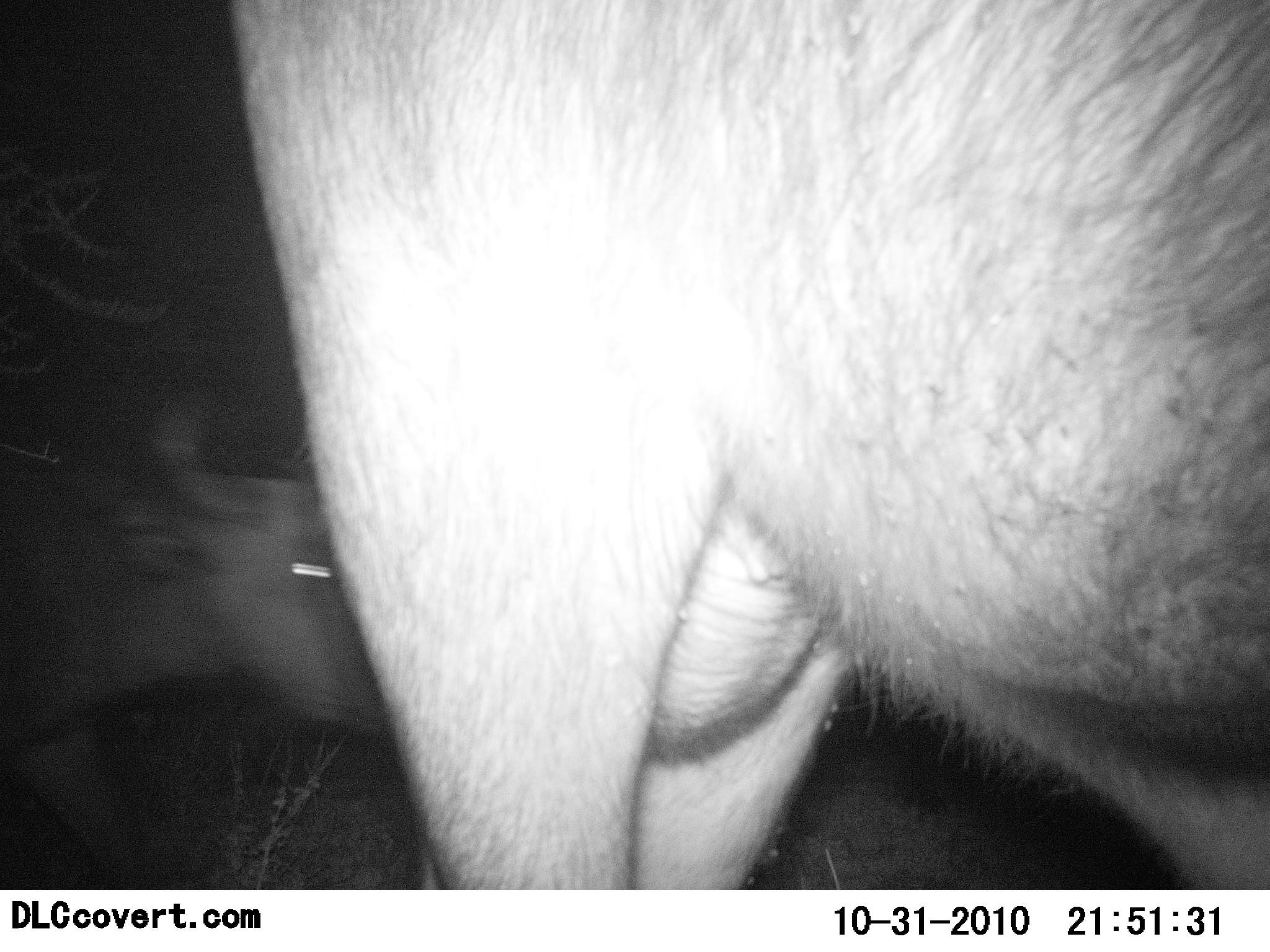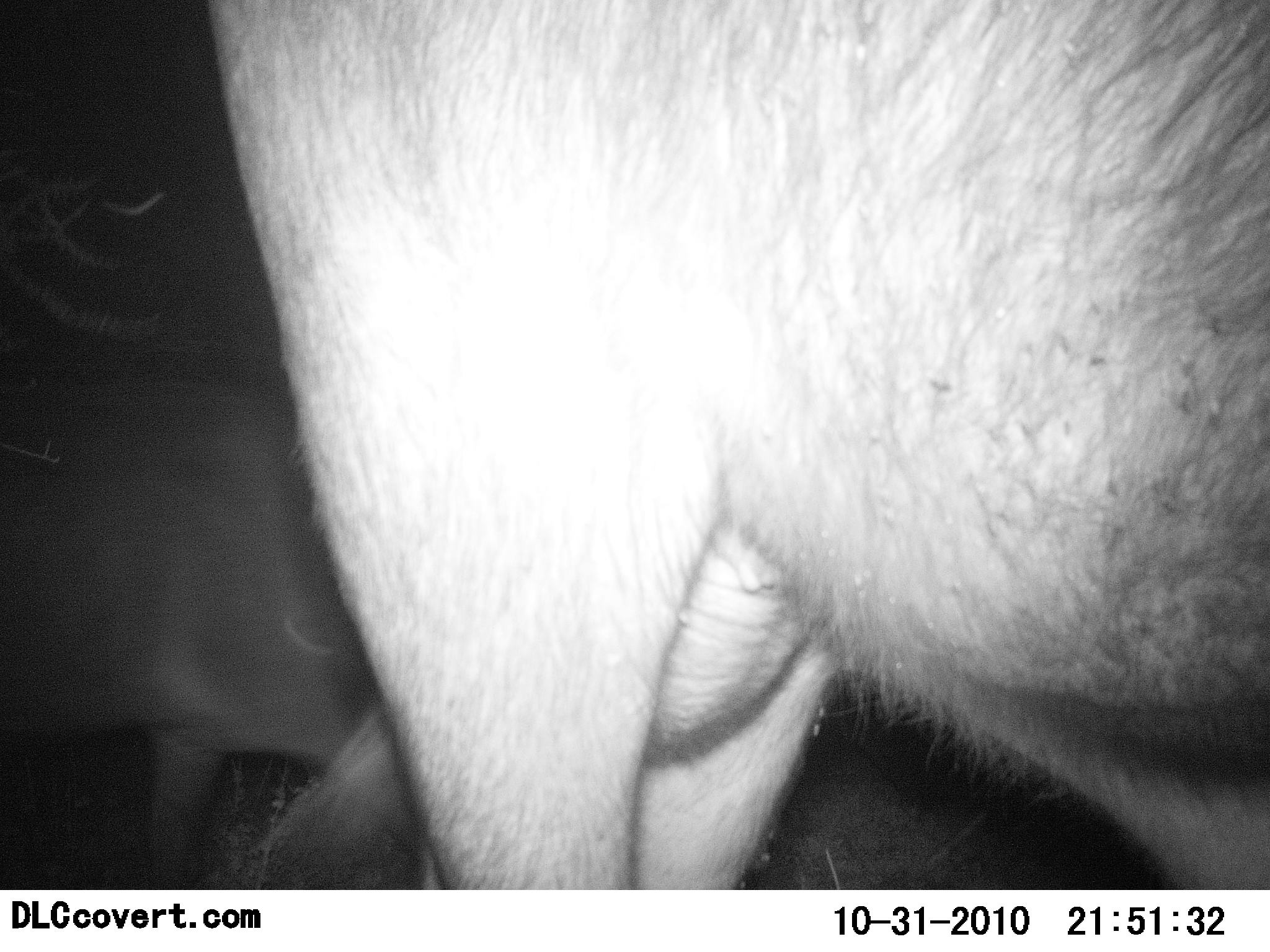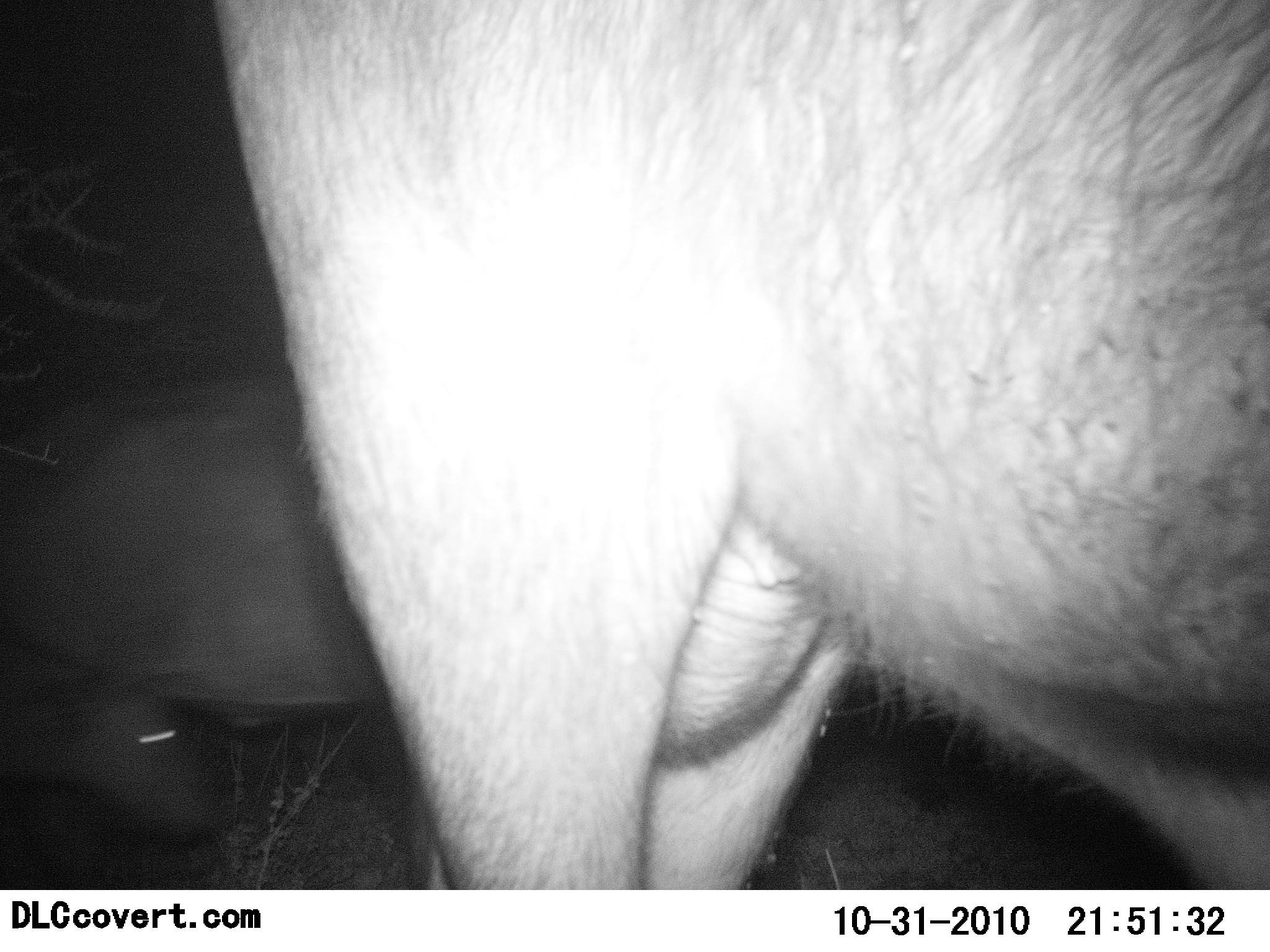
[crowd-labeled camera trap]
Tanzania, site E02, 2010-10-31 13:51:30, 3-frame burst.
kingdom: Animalia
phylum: Chordata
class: Mammalia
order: Artiodactyla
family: Bovidae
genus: Connochaetes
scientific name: Connochaetes taurinus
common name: blue wildebeest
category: wildebeest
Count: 2.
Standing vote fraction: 46%.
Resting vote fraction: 0%.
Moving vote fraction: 85%.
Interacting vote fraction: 8%.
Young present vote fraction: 23%.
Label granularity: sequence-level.